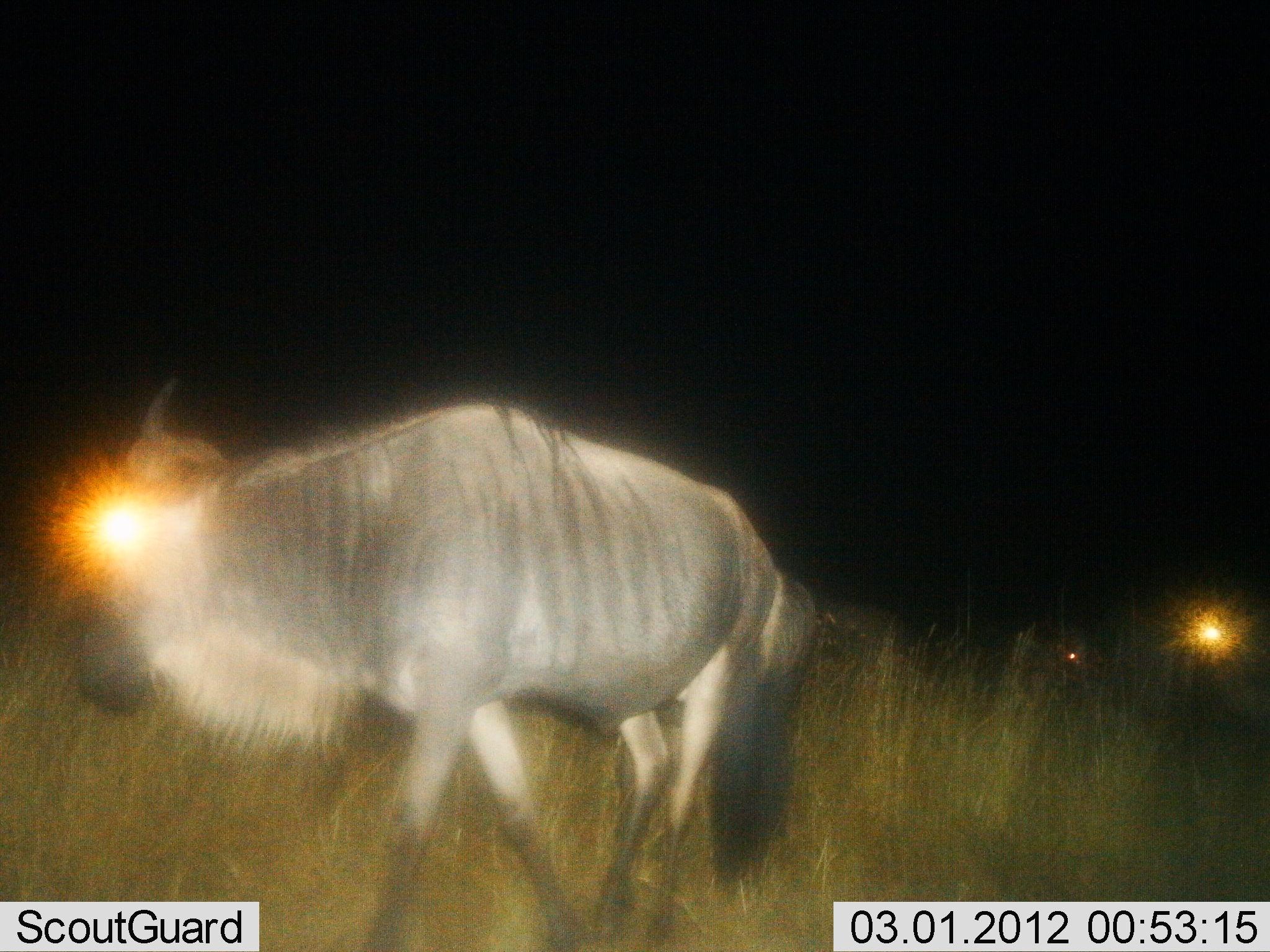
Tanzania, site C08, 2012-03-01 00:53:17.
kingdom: Animalia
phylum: Chordata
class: Mammalia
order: Artiodactyla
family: Bovidae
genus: Connochaetes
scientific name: Connochaetes taurinus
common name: blue wildebeest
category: wildebeest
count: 3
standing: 20%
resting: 0%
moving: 87%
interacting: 0%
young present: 0%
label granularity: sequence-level